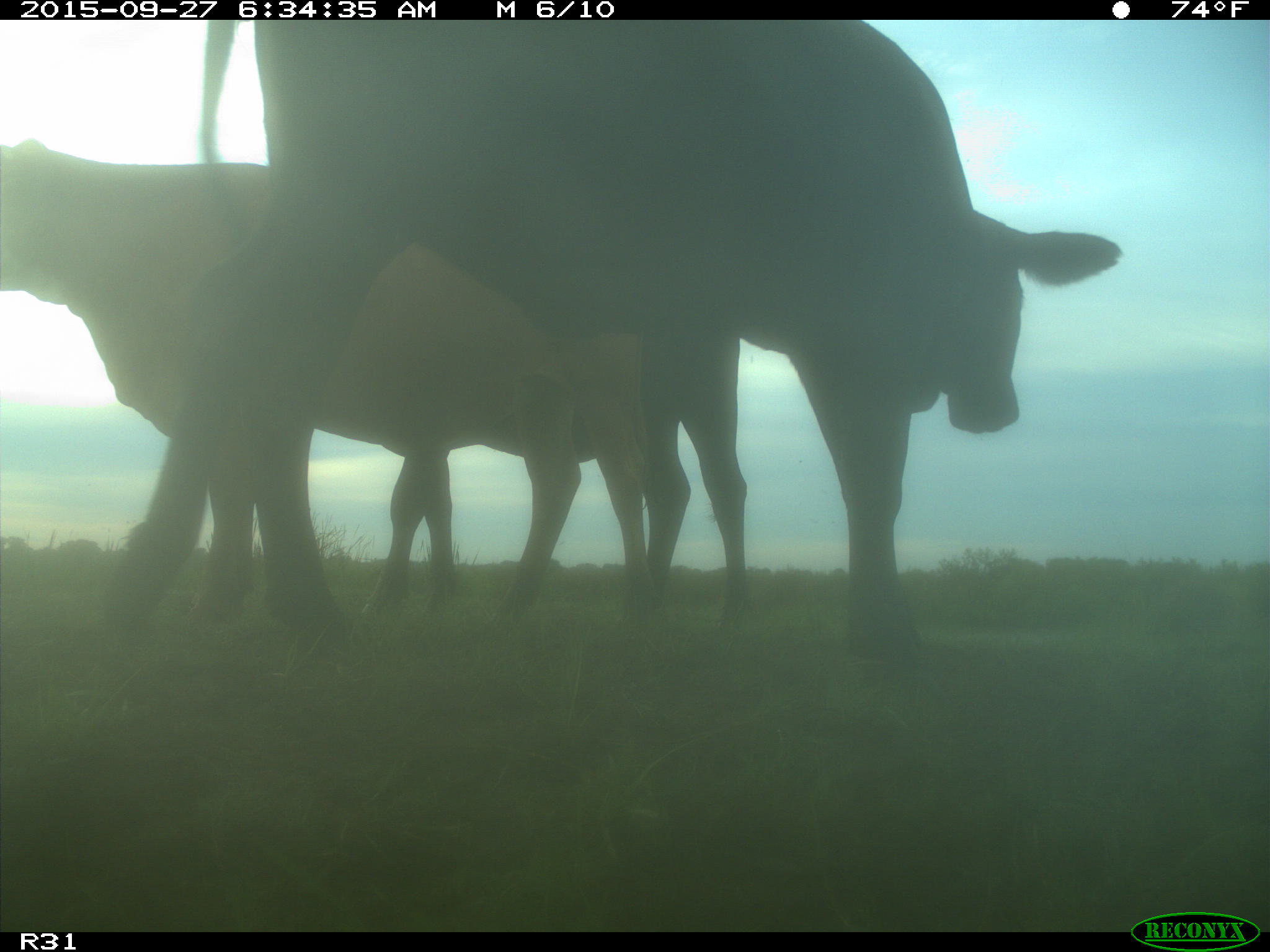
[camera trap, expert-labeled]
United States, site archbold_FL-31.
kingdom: Animalia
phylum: Chordata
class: Mammalia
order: Artiodactyla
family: Bovidae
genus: Bos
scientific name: Bos taurus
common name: domestic cow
Bos taurus (domestic cow).